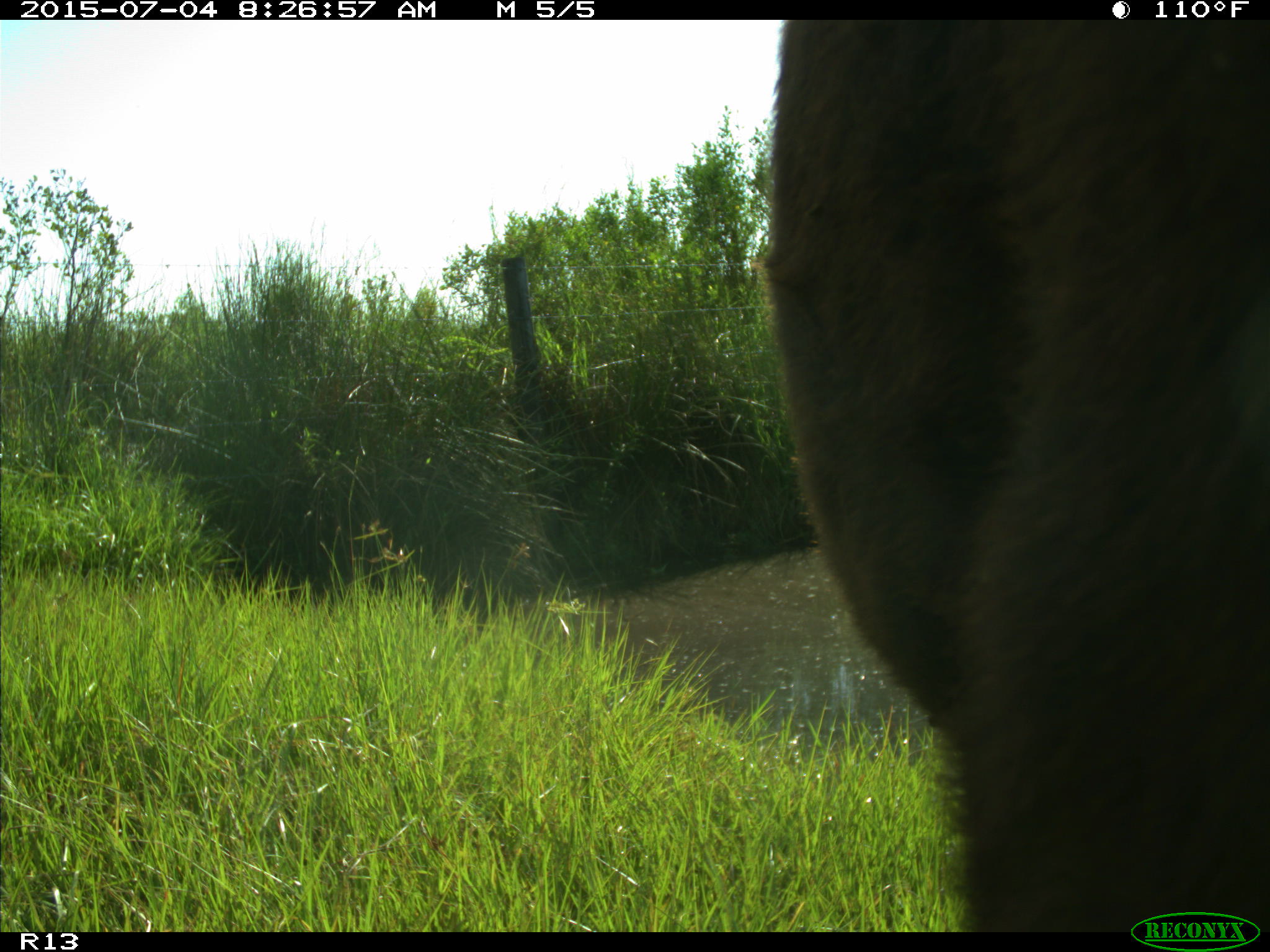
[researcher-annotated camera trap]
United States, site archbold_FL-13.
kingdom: Animalia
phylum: Chordata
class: Mammalia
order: Artiodactyla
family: Bovidae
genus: Bos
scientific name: Bos taurus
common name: domestic cow